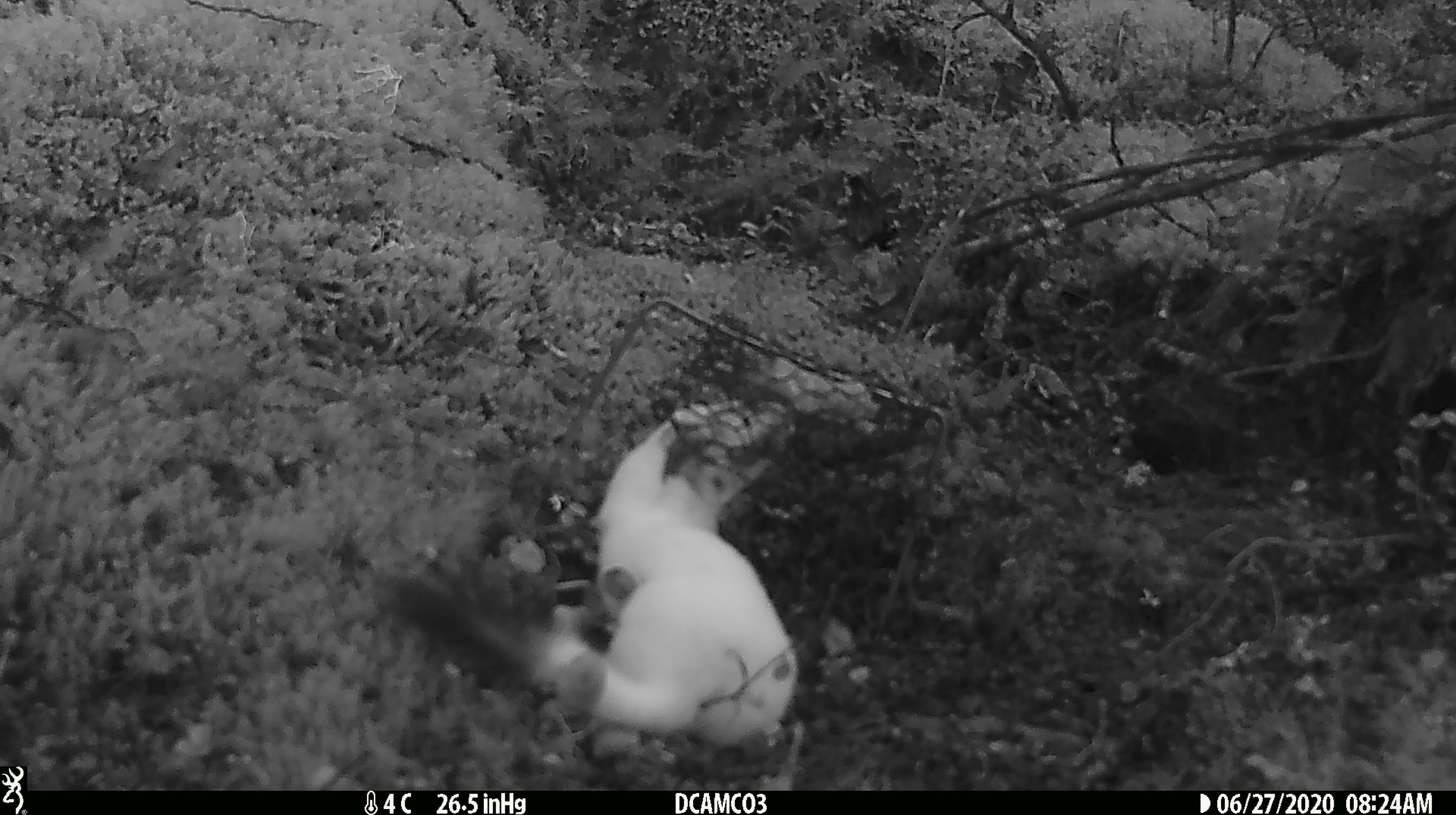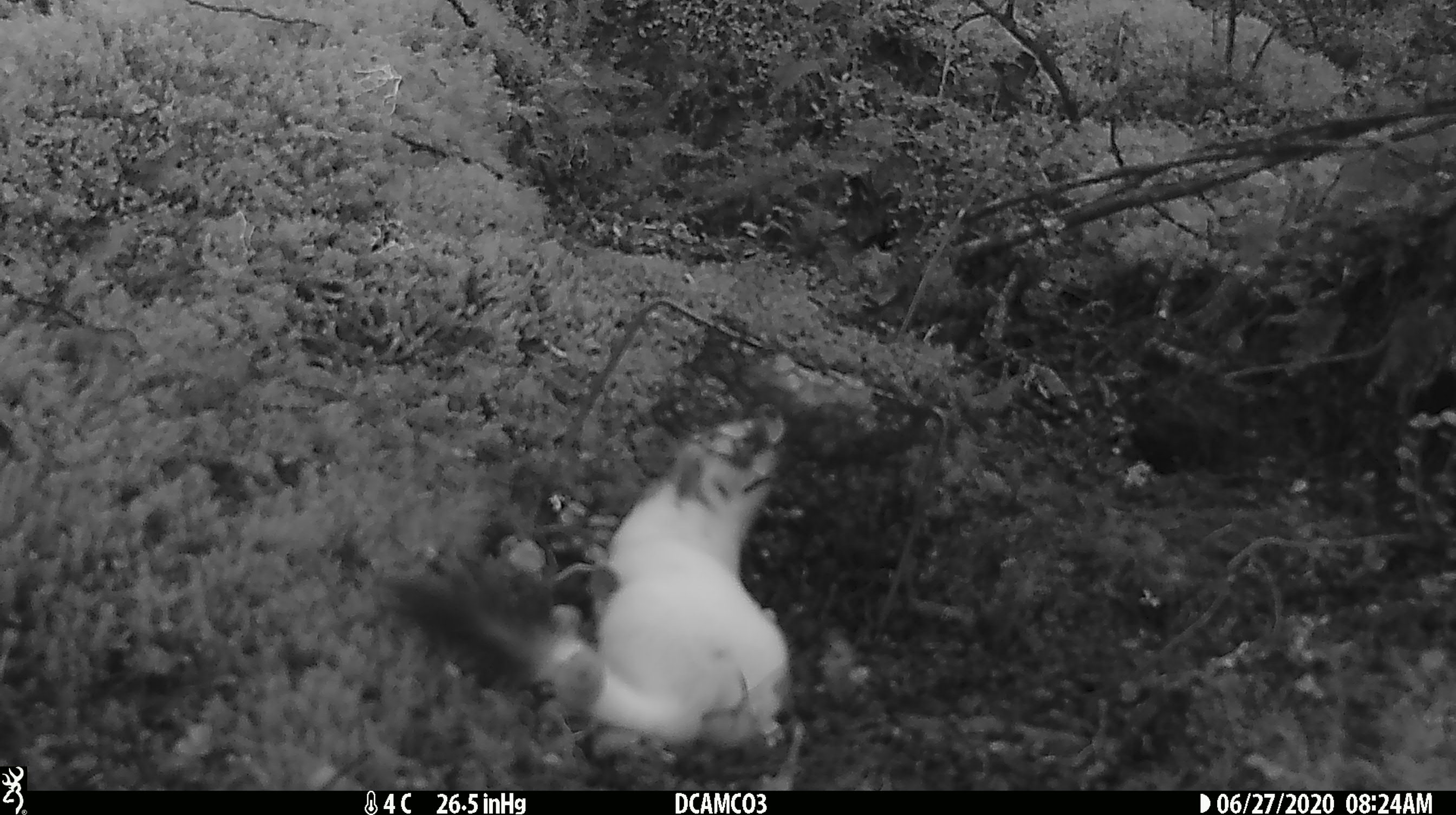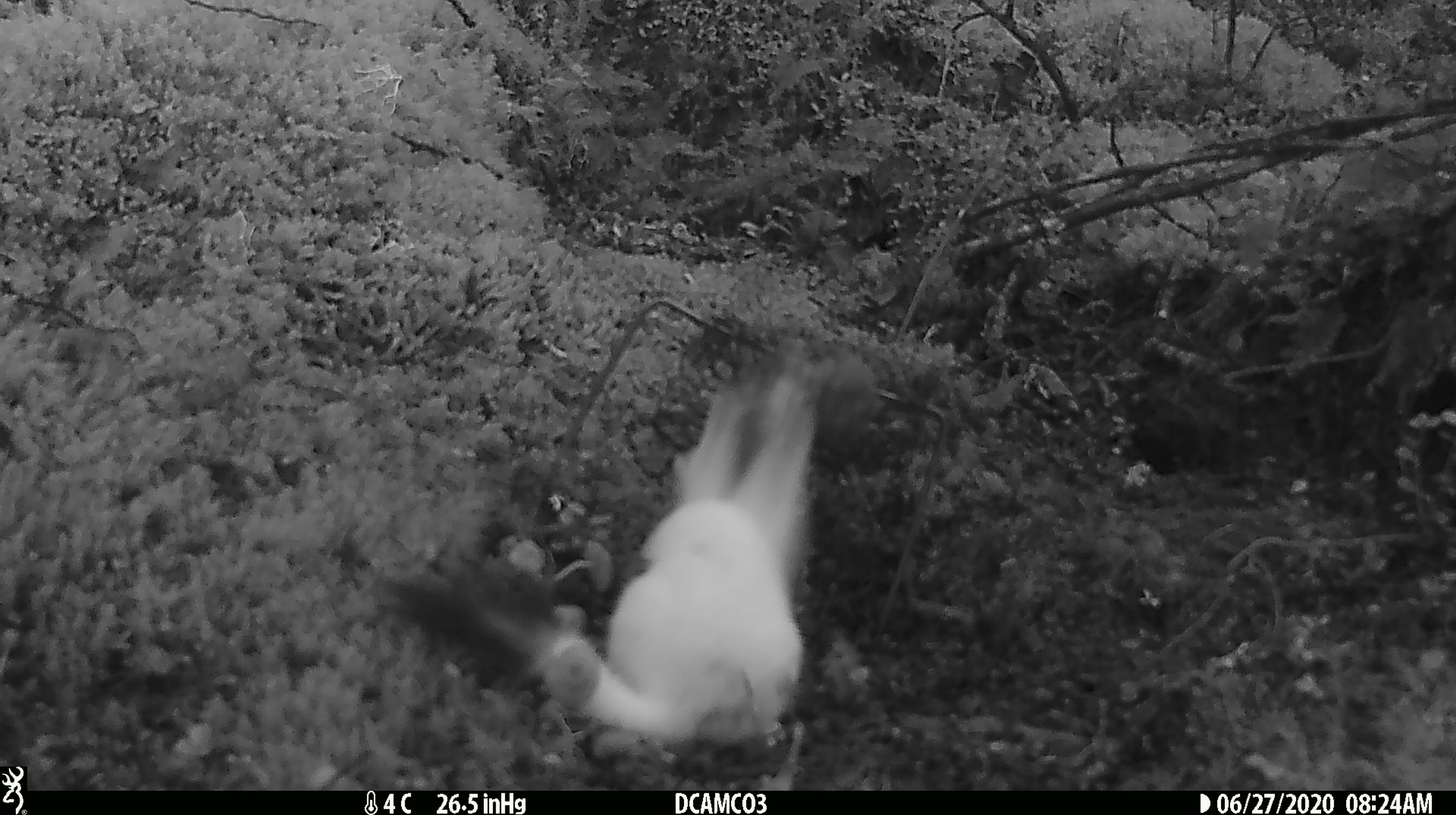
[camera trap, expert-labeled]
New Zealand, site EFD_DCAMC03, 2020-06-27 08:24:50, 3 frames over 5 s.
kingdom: Animalia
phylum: Chordata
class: Mammalia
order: Carnivora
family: Mustelidae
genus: Mustela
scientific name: Mustela erminea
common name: stoat